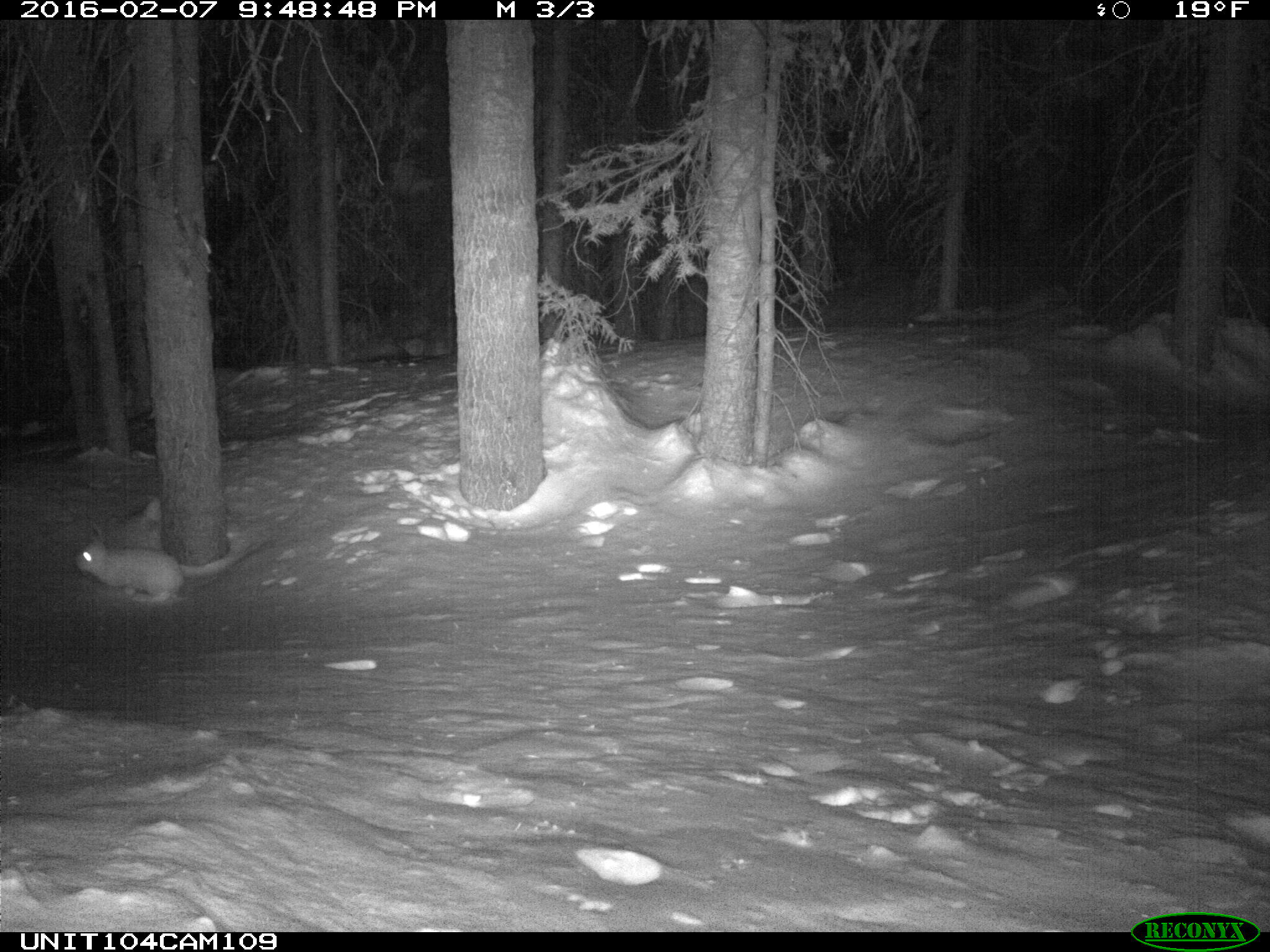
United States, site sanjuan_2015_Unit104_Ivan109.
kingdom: Animalia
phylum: Chordata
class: Mammalia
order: Lagomorpha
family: Leporidae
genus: Lepus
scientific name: Lepus americanus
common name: snowshoe hare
Lepus americanus (snowshoe hare).